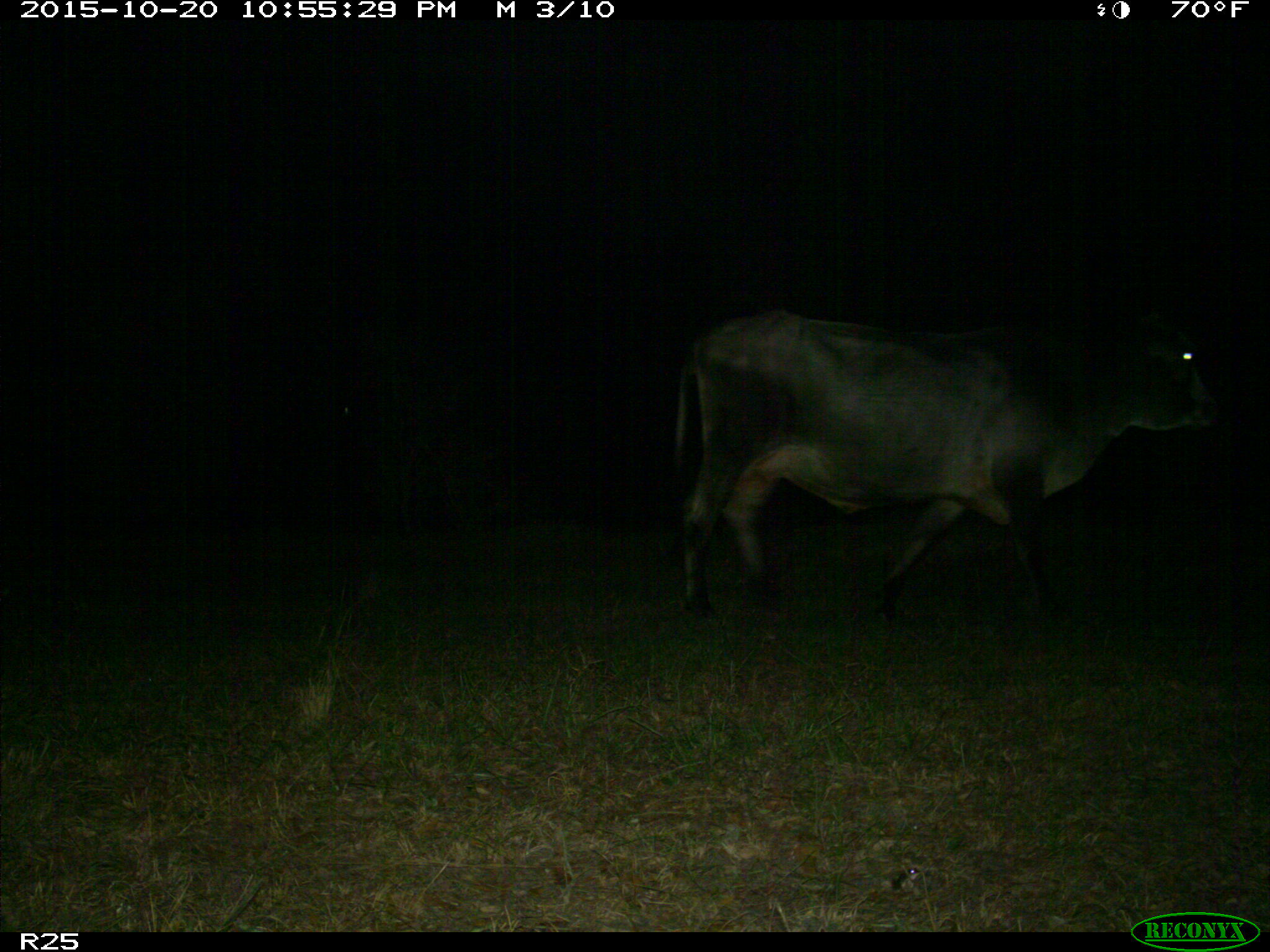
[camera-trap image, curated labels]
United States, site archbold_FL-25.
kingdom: Animalia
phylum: Chordata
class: Mammalia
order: Artiodactyla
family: Bovidae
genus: Bos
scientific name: Bos taurus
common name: domestic cow